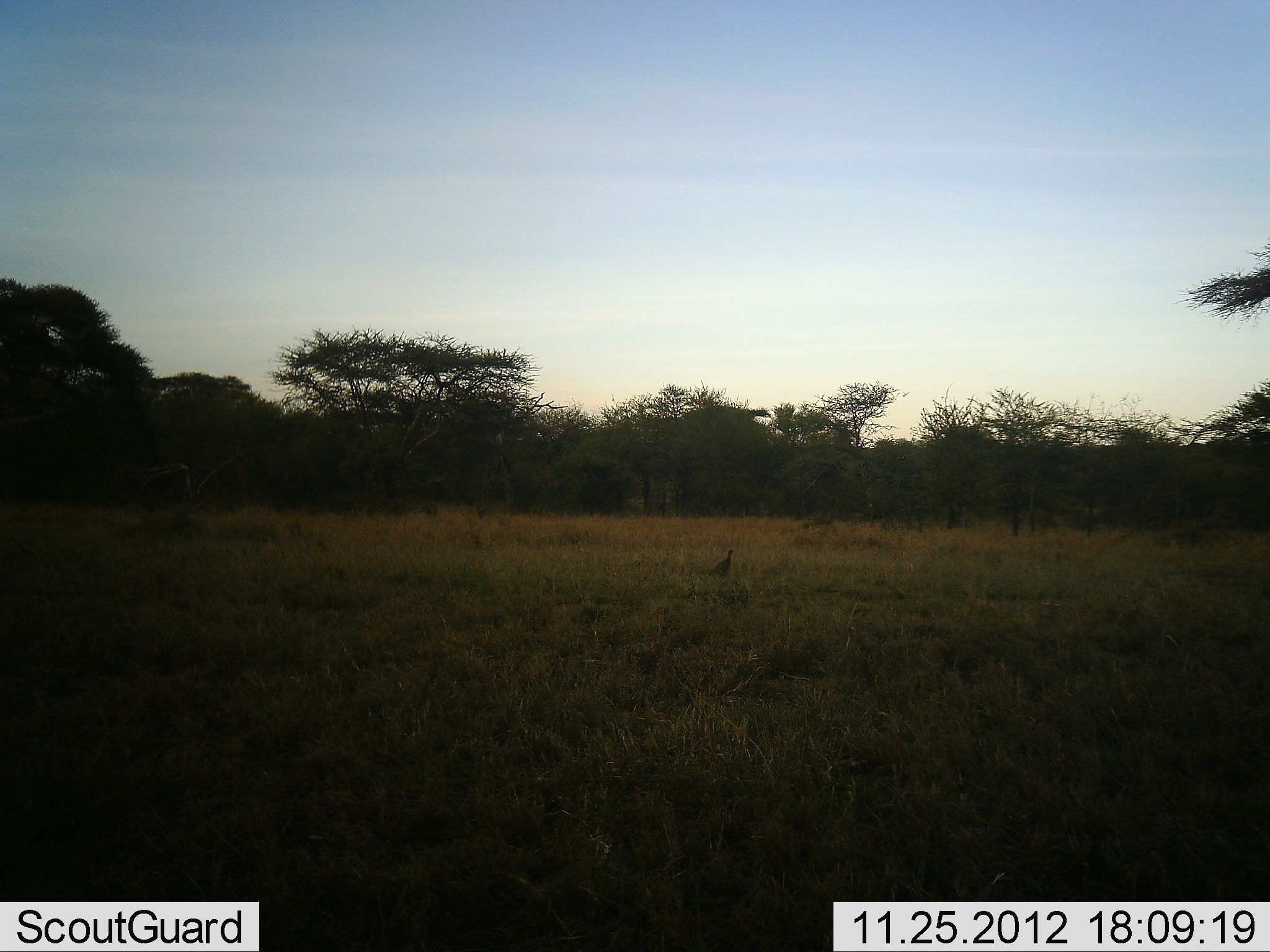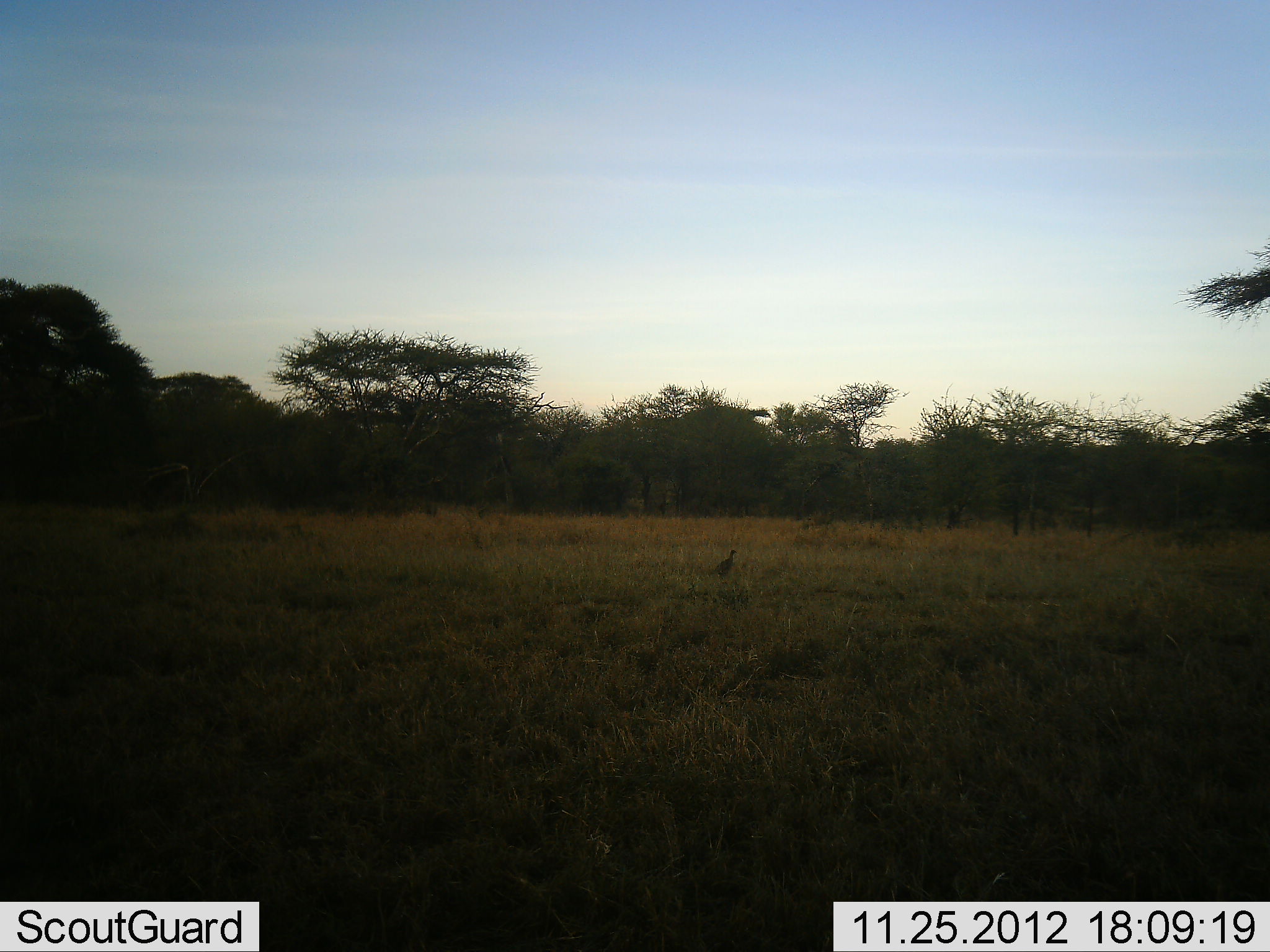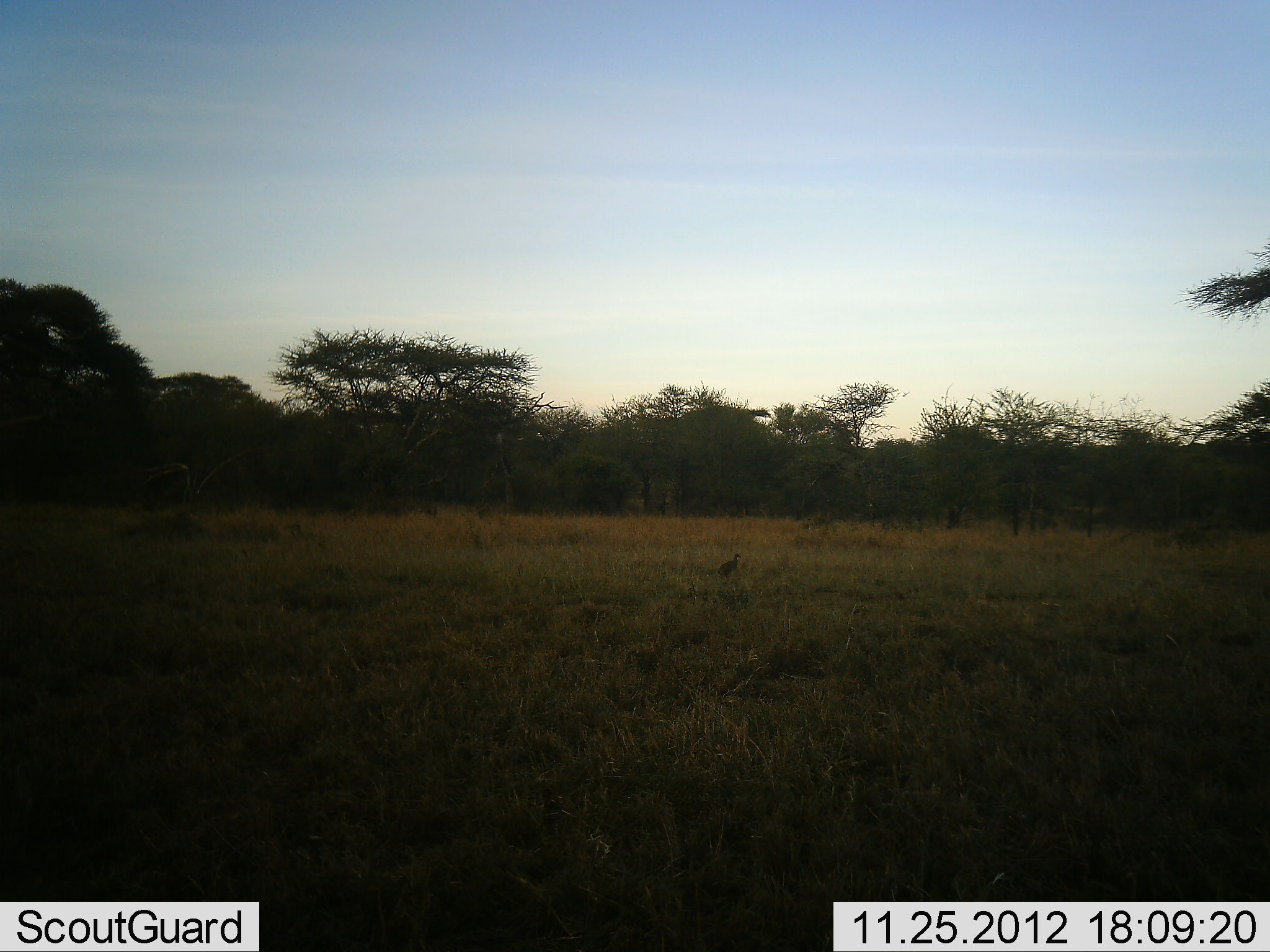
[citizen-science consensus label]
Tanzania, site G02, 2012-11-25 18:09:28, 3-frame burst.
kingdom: Animalia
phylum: Chordata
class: Aves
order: Galliformes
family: Numididae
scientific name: Numididae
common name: guinea fowl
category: guineafowl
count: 1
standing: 67%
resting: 0%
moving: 44%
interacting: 0%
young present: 0%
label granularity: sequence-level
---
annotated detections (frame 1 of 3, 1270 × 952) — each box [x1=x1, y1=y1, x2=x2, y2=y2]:
animal: [x1=713, y1=549, x2=735, y2=579]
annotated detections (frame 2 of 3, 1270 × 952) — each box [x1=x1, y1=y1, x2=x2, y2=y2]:
animal: [x1=711, y1=549, x2=738, y2=580]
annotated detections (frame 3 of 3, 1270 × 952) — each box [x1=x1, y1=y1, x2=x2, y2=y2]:
animal: [x1=716, y1=552, x2=742, y2=579]